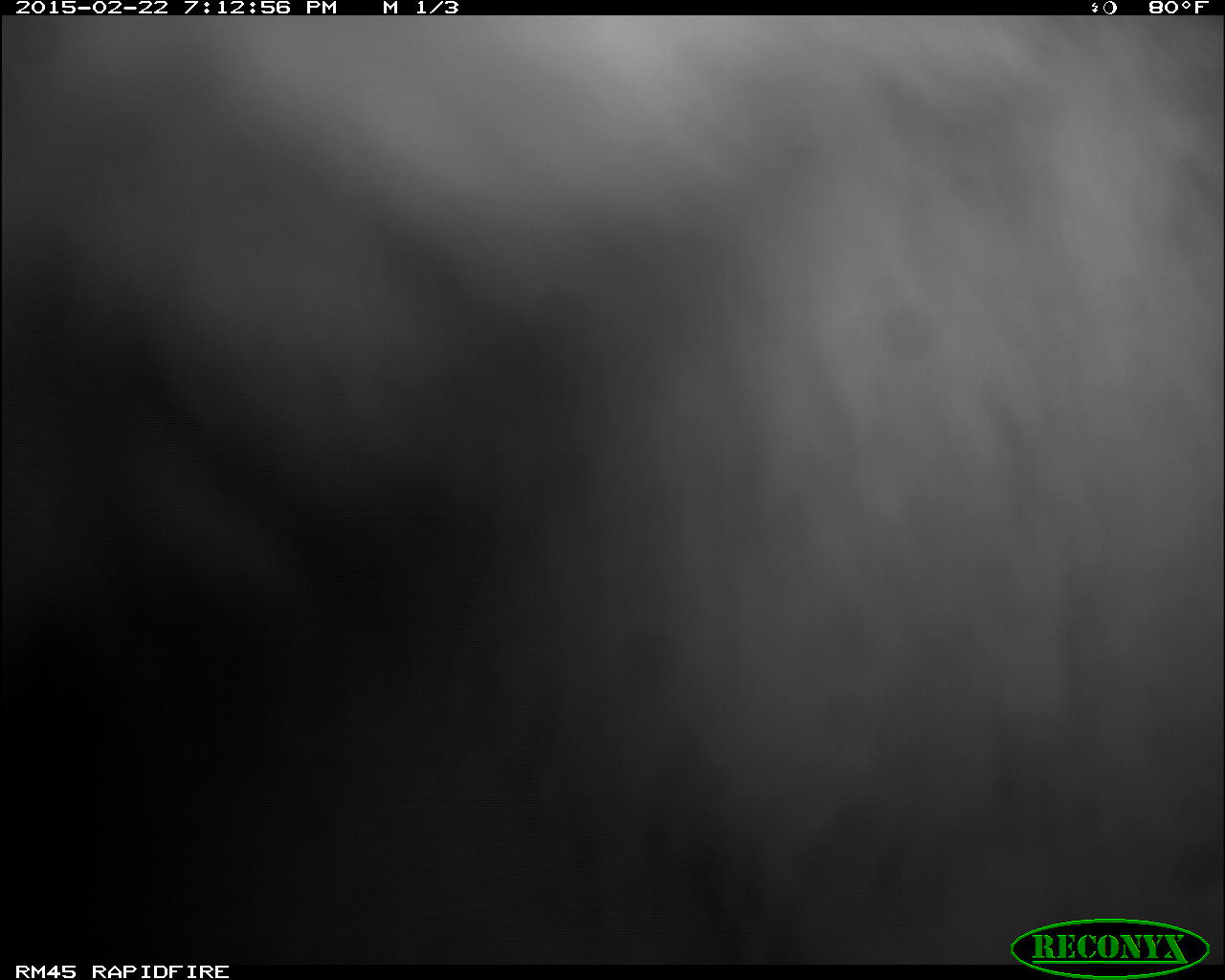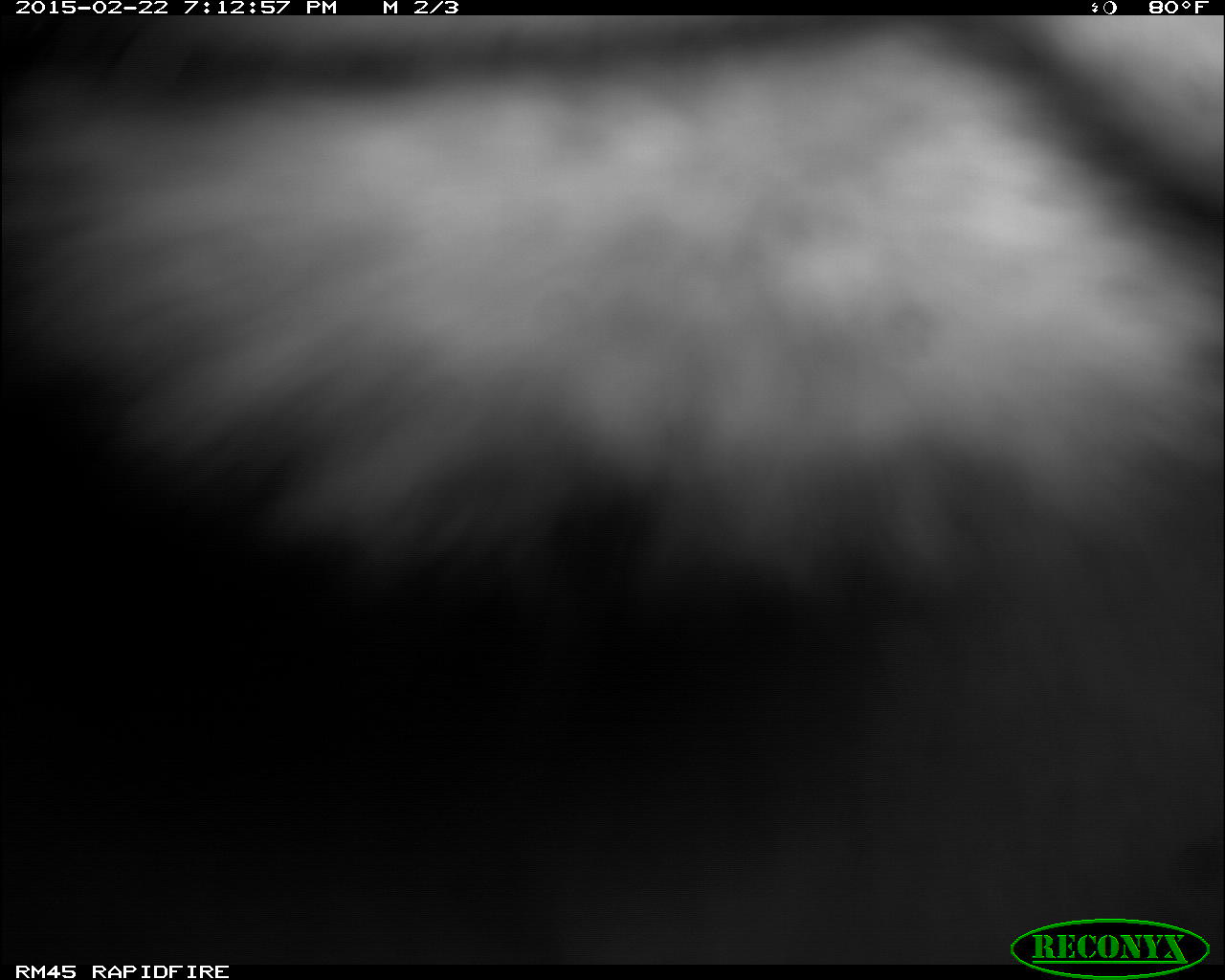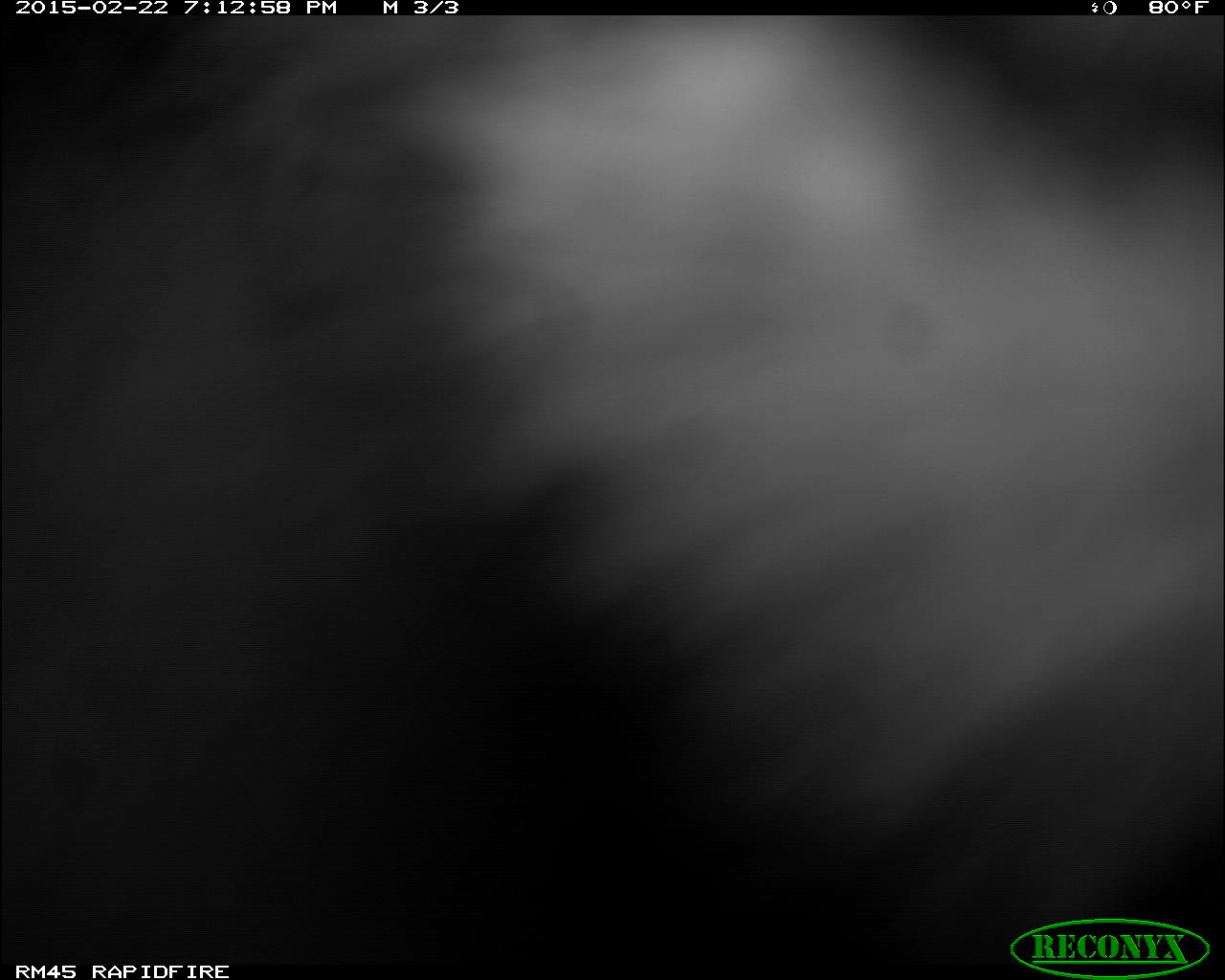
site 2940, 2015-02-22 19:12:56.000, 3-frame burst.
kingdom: Animalia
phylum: Chordata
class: Mammalia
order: Carnivora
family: Felidae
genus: Panthera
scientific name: Panthera leo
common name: lion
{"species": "Panthera leo (lion)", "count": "1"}